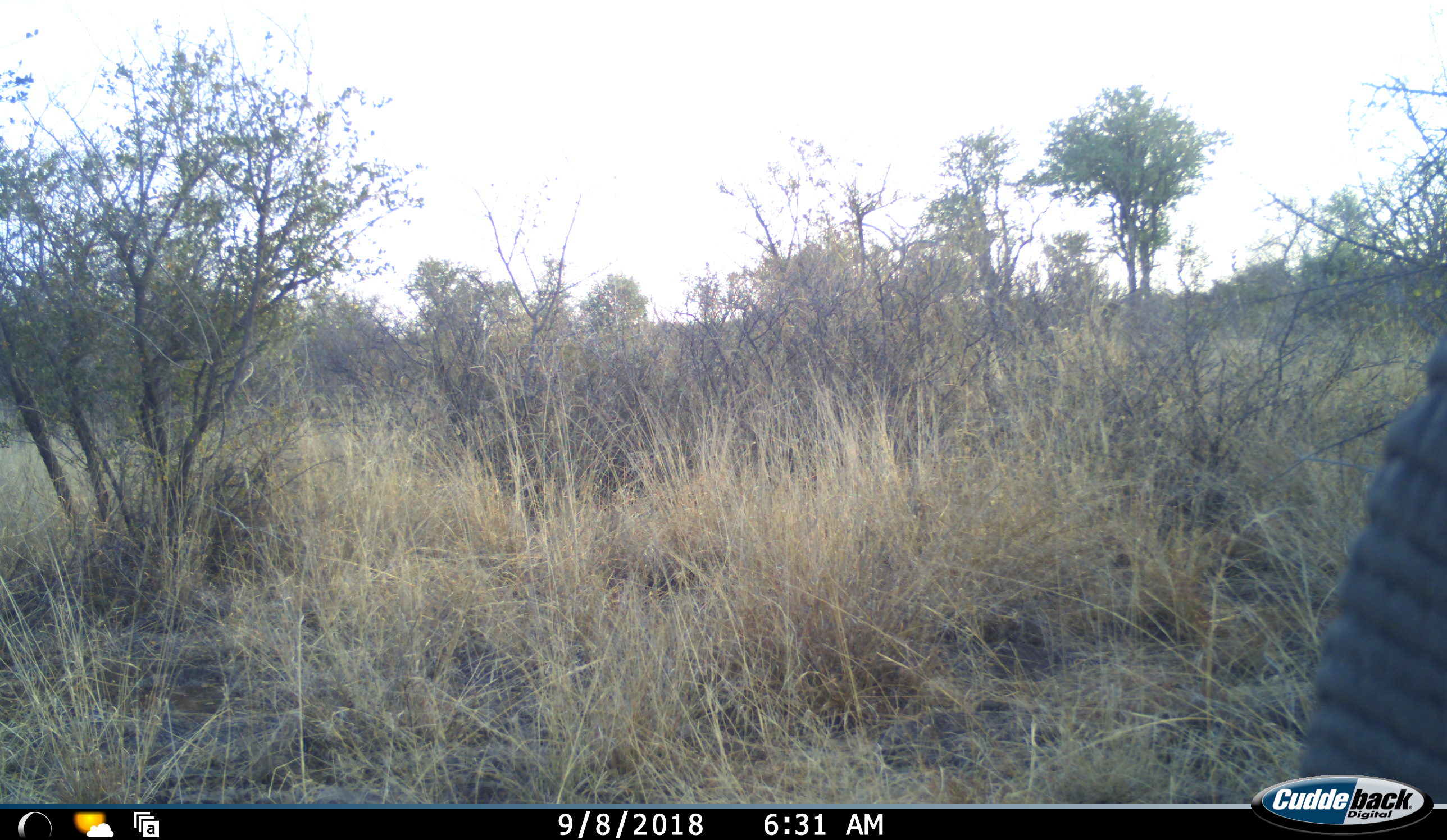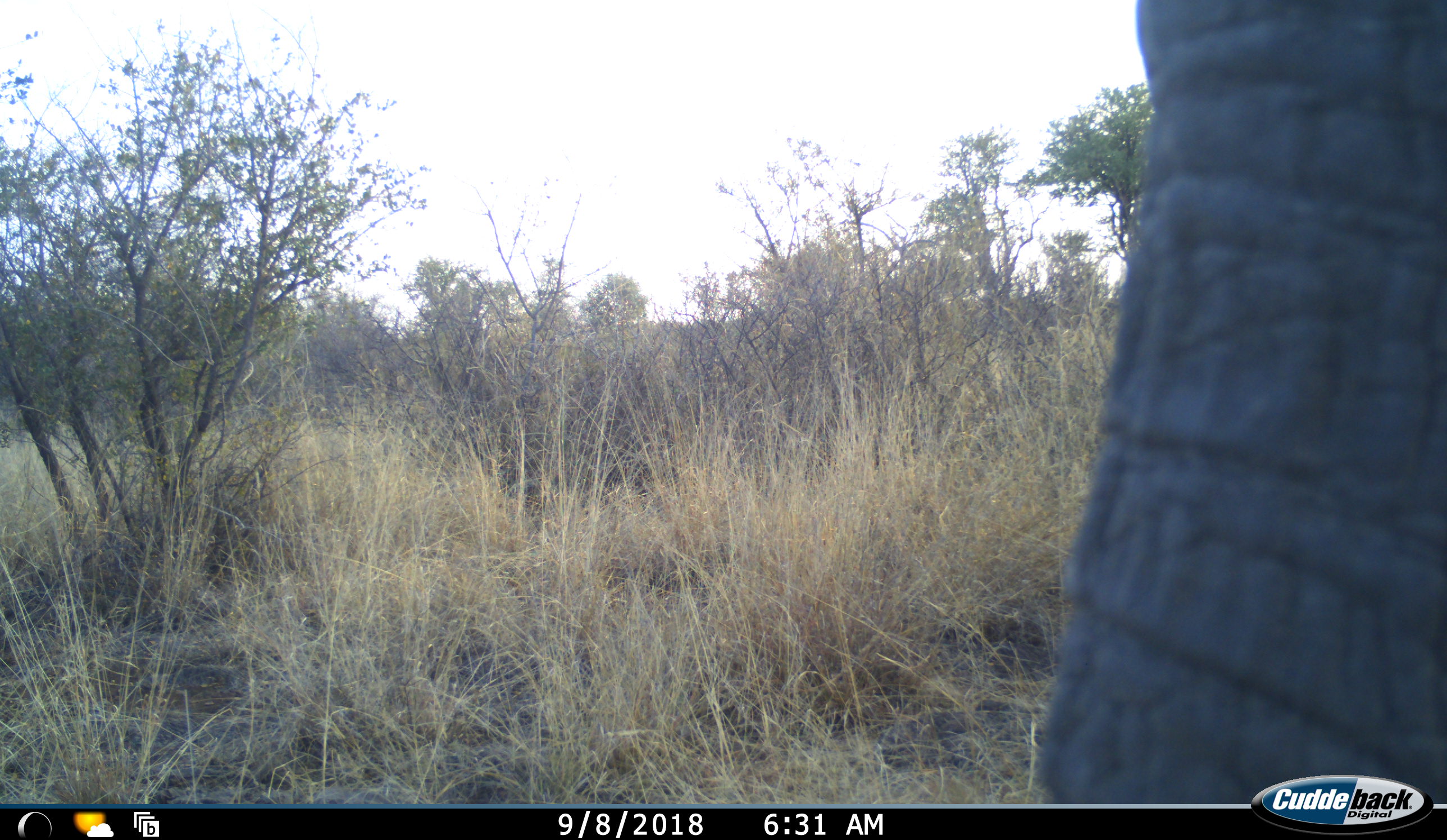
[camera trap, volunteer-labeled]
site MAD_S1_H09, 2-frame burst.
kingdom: Animalia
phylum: Chordata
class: Mammalia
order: Proboscidea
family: Elephantidae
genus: Loxodonta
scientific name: Loxodonta africana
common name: african bush elephant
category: elephant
Elephant (african bush elephant) (Loxodonta africana), count 1. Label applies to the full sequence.